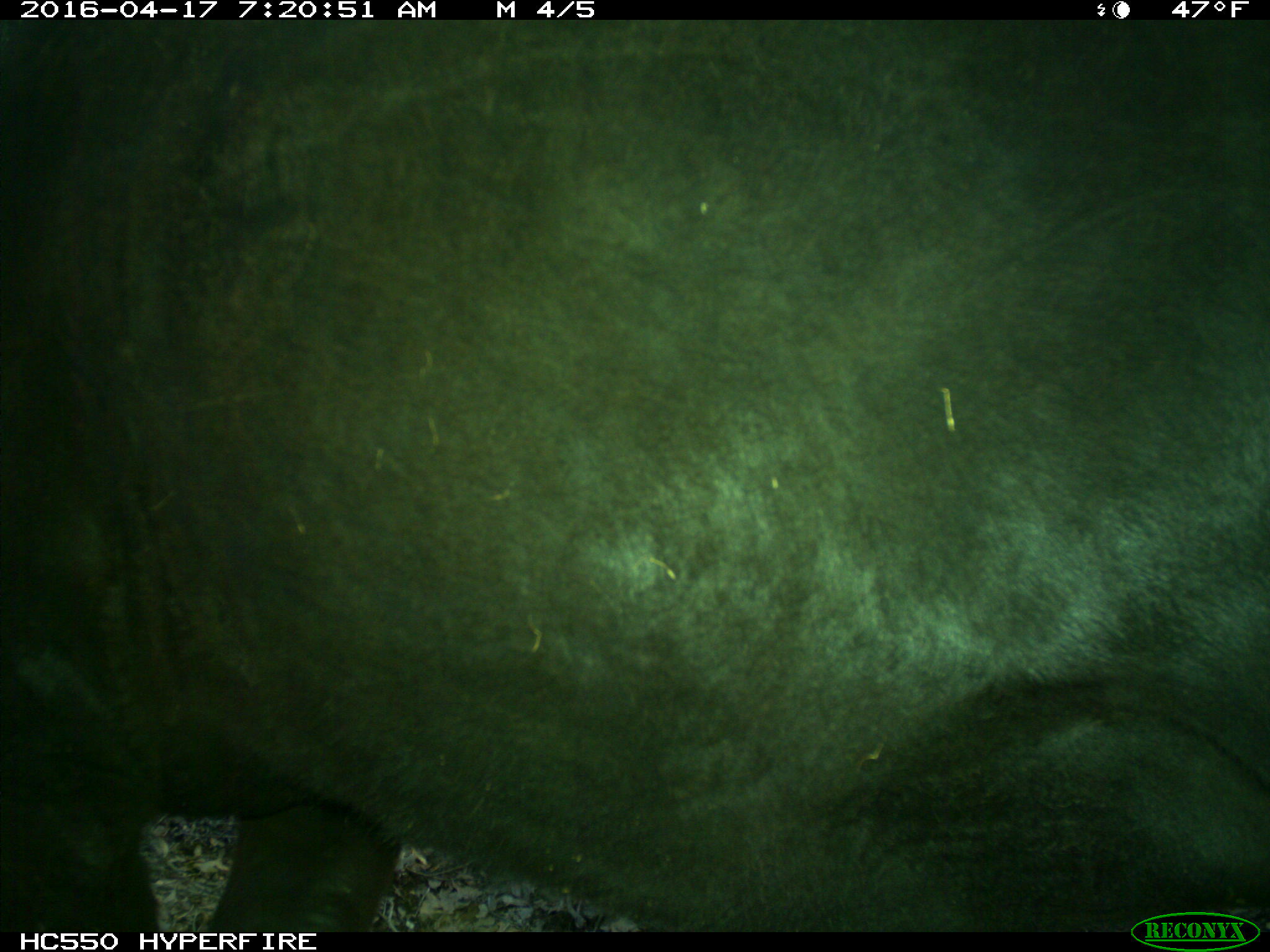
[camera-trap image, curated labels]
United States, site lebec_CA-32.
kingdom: Animalia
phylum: Chordata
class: Mammalia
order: Artiodactyla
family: Bovidae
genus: Bos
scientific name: Bos taurus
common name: domestic cow